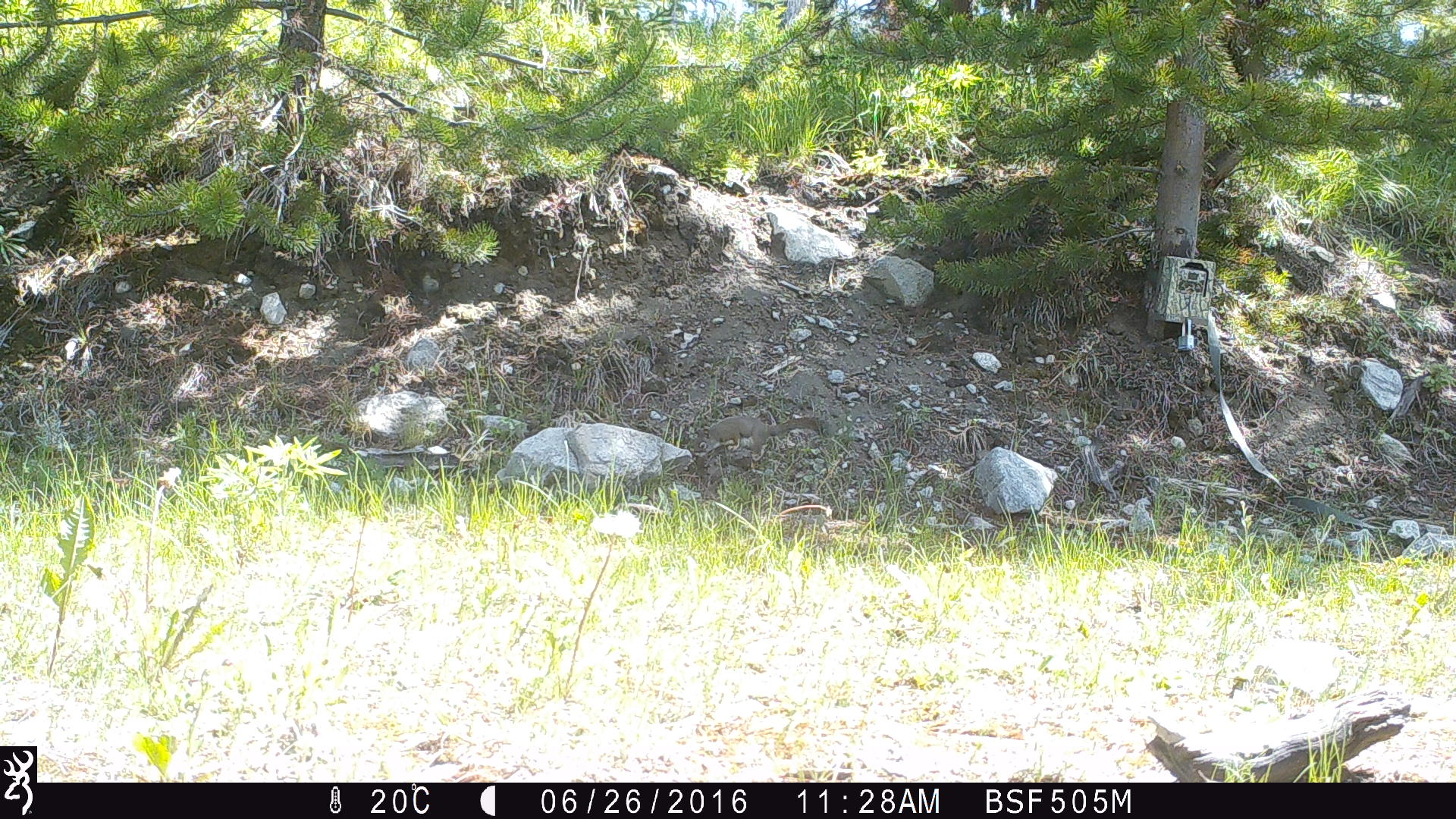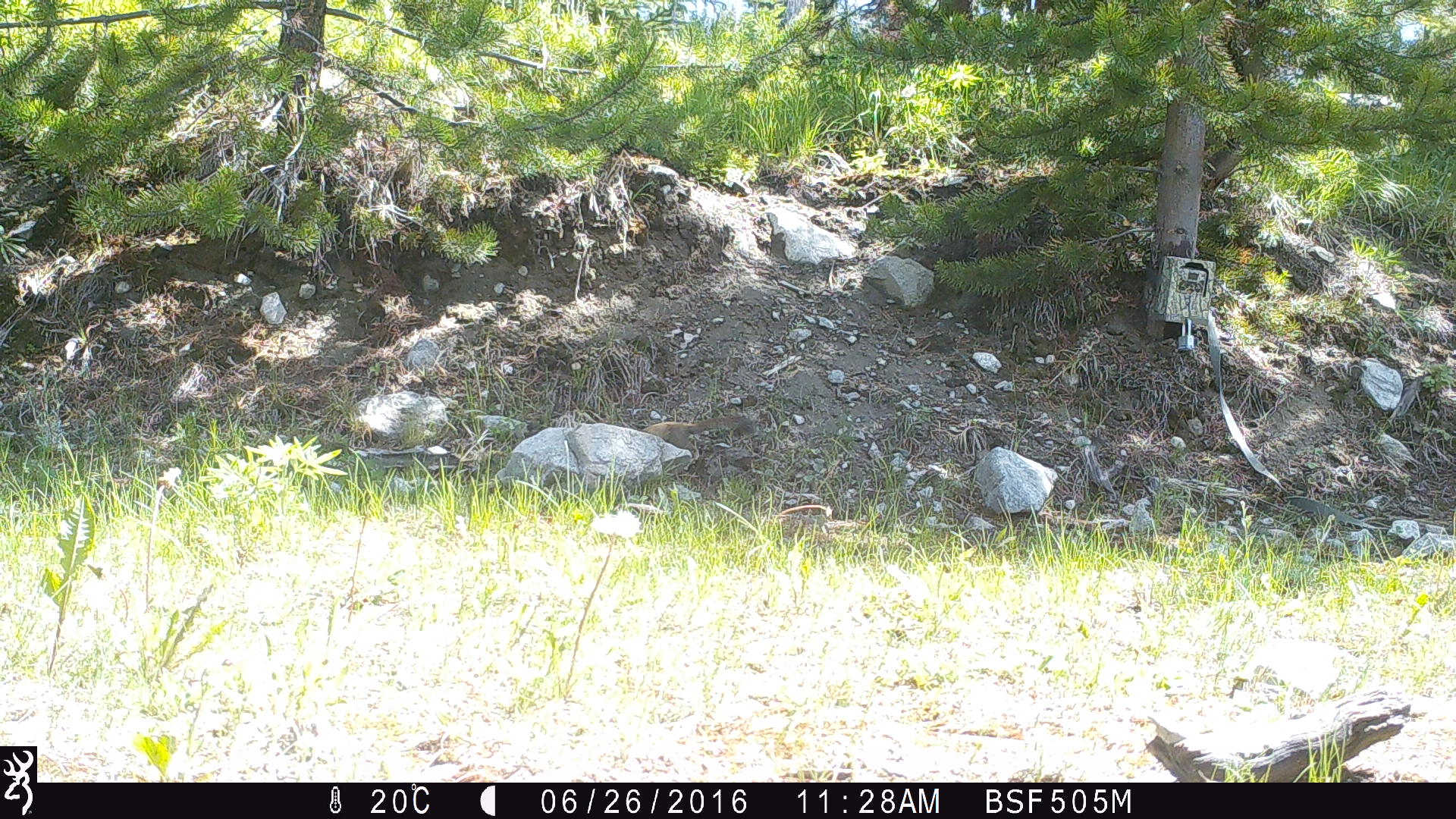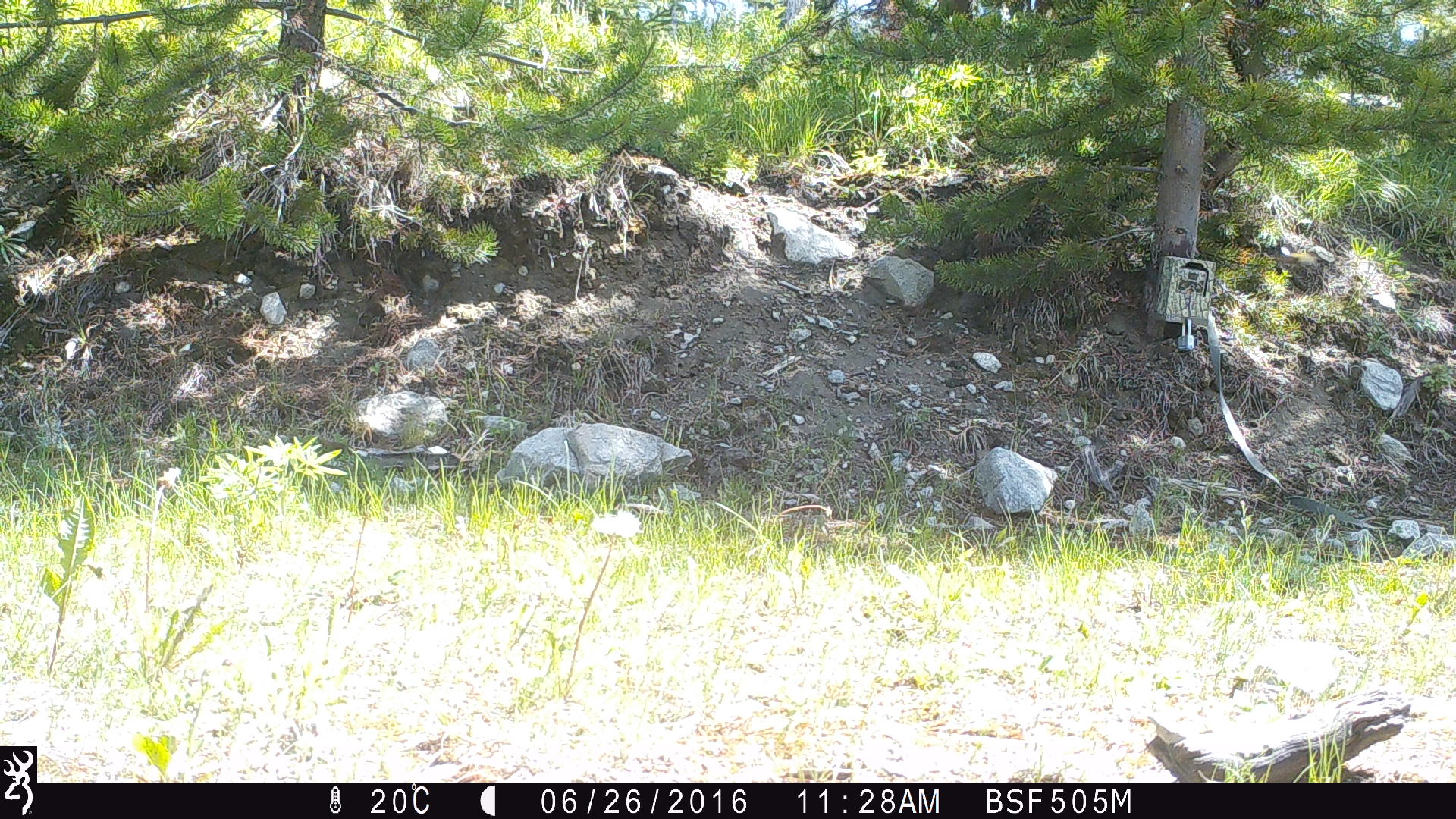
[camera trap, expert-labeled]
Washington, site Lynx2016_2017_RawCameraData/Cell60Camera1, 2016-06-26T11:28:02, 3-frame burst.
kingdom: Animalia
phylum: Chordata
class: Mammalia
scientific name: Mammalia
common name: small mammal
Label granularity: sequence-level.